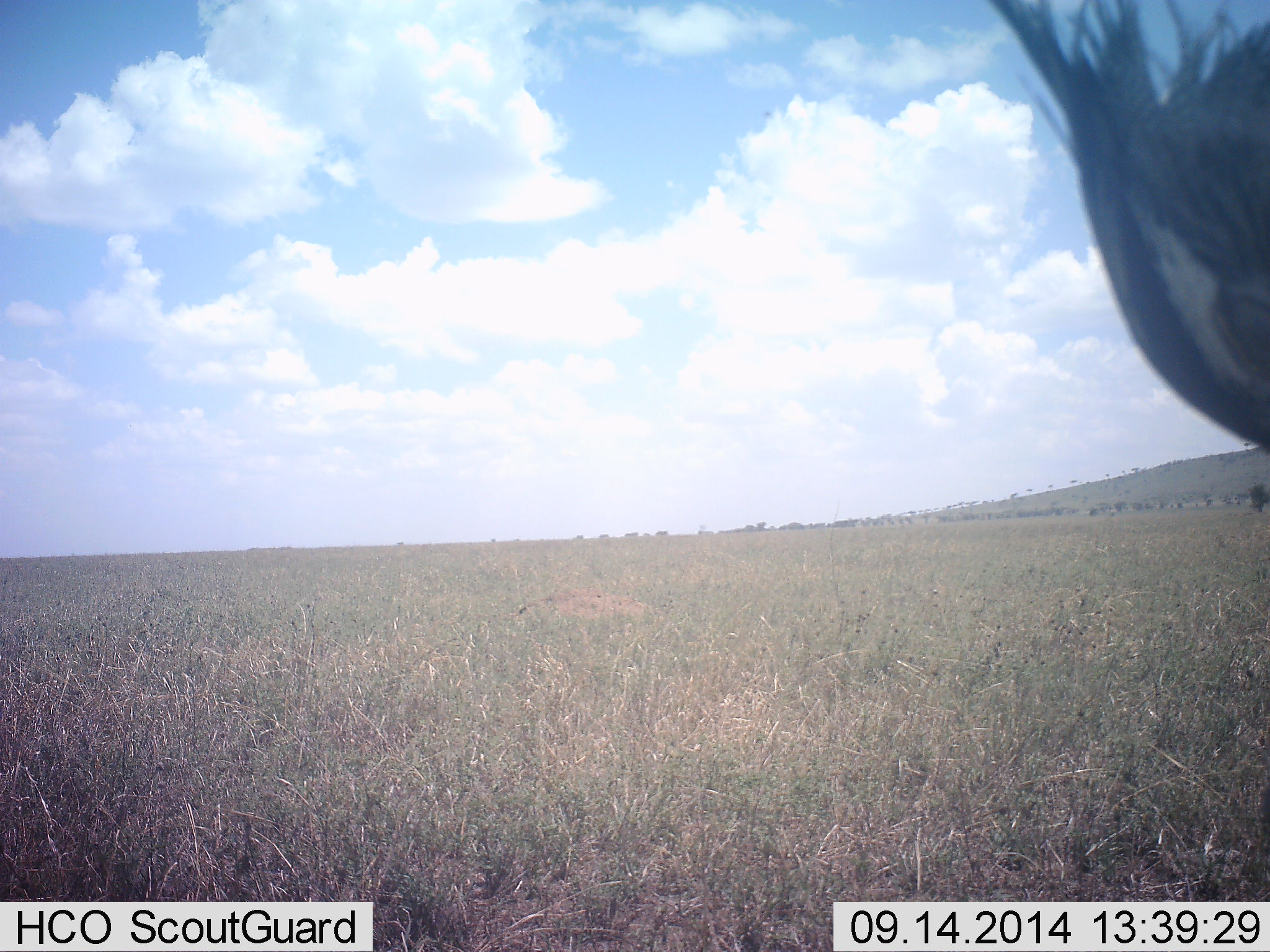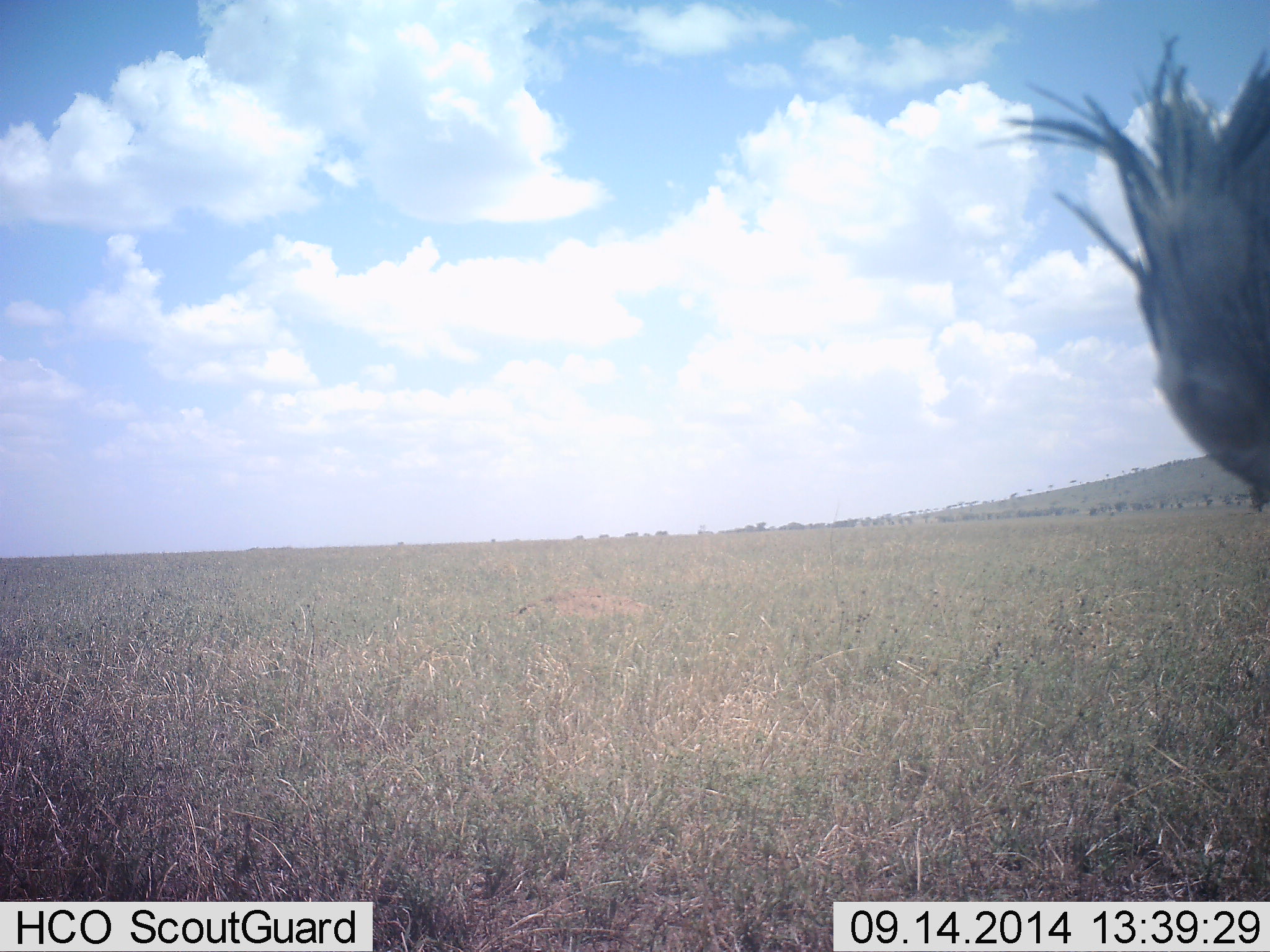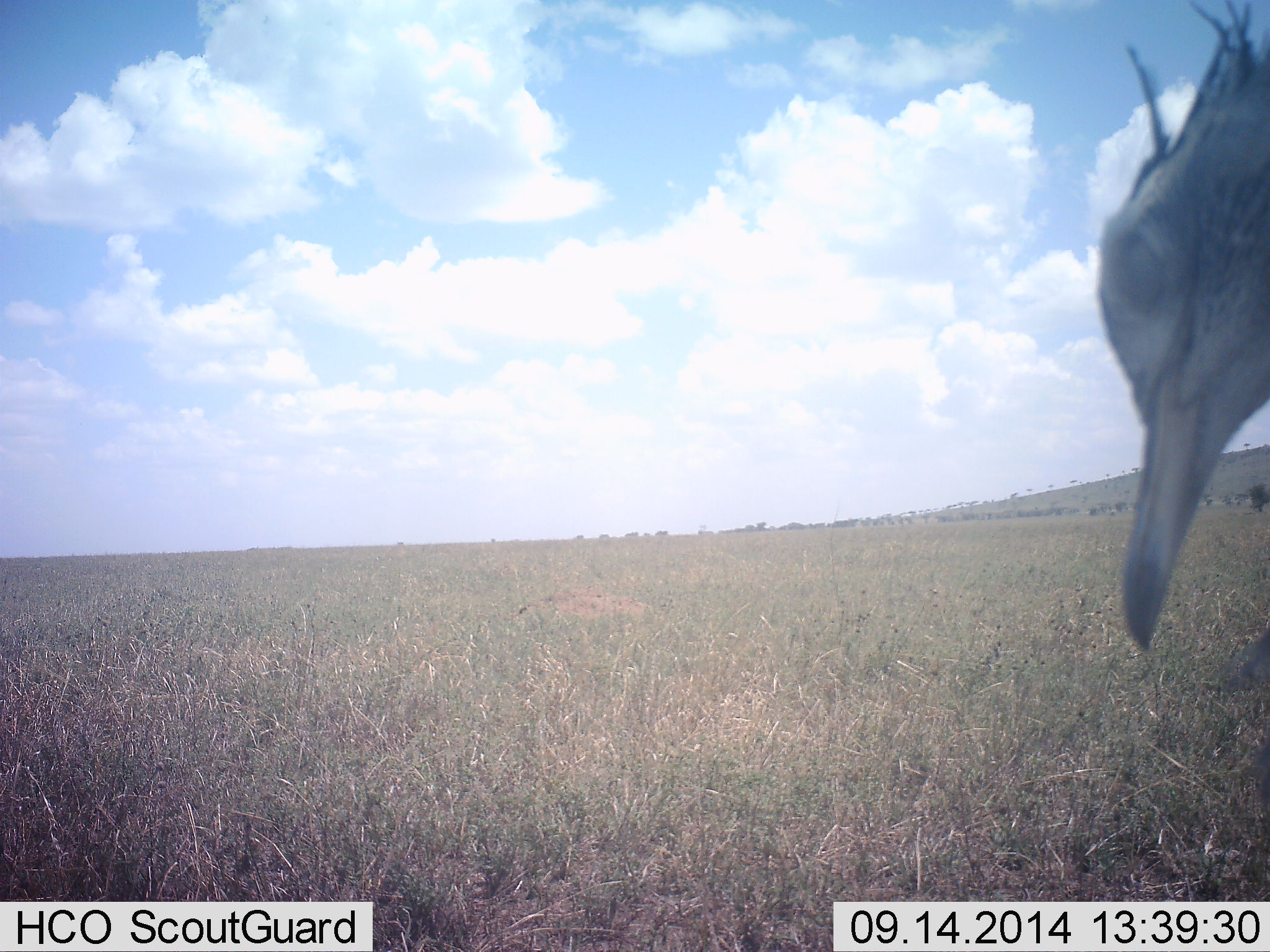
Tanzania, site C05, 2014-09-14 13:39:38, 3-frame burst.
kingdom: Animalia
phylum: Chordata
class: Aves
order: Otidiformes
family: Otididae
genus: Ardeotis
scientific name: Ardeotis kori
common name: kori bustard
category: koribustard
Koribustard (kori bustard) (Ardeotis kori), count 1. Behavior (volunteer vote fractions): standing 50%, resting 0%, moving 30%, interacting 10%. Young present (vote fraction): 0%. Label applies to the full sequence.